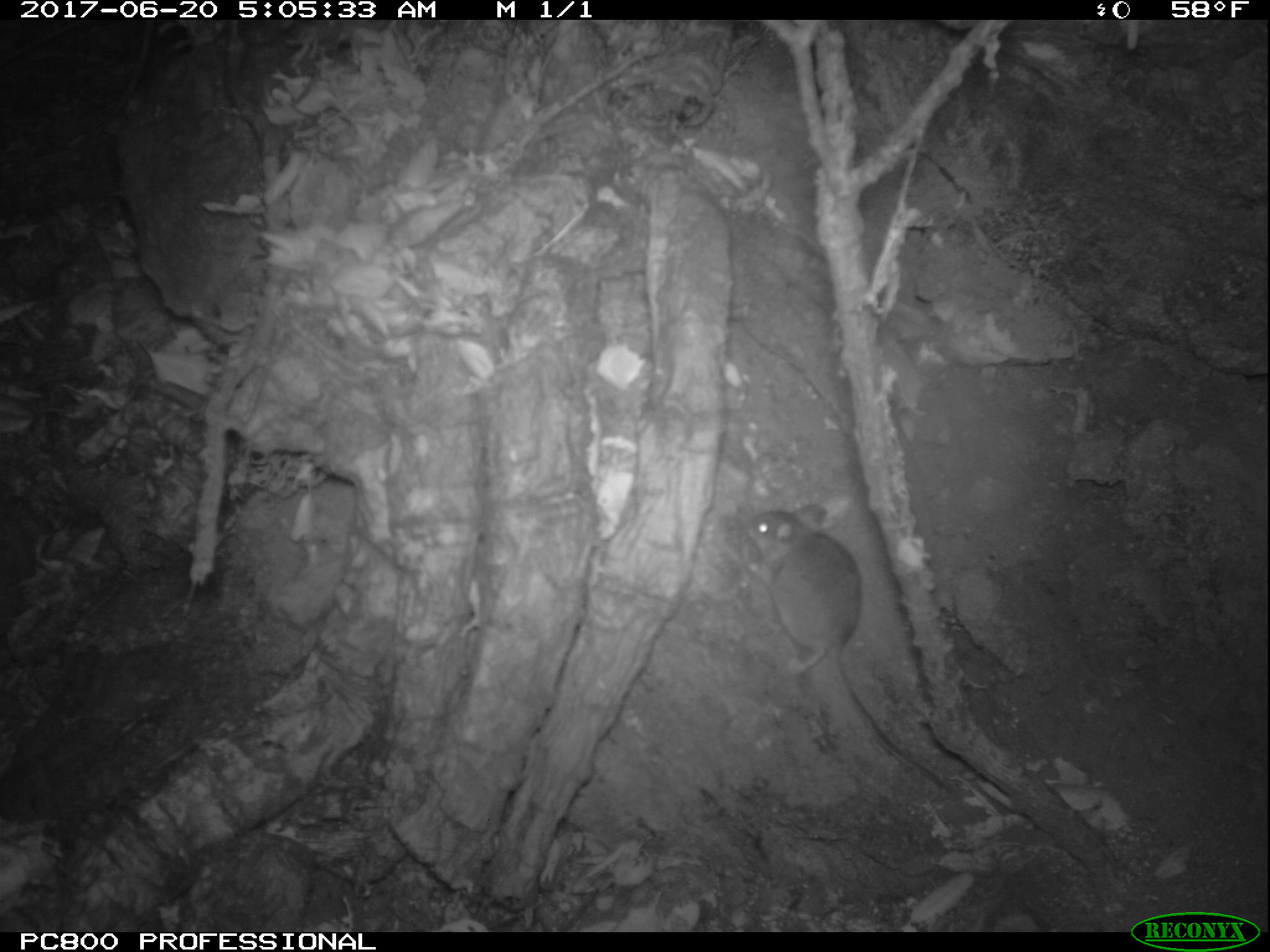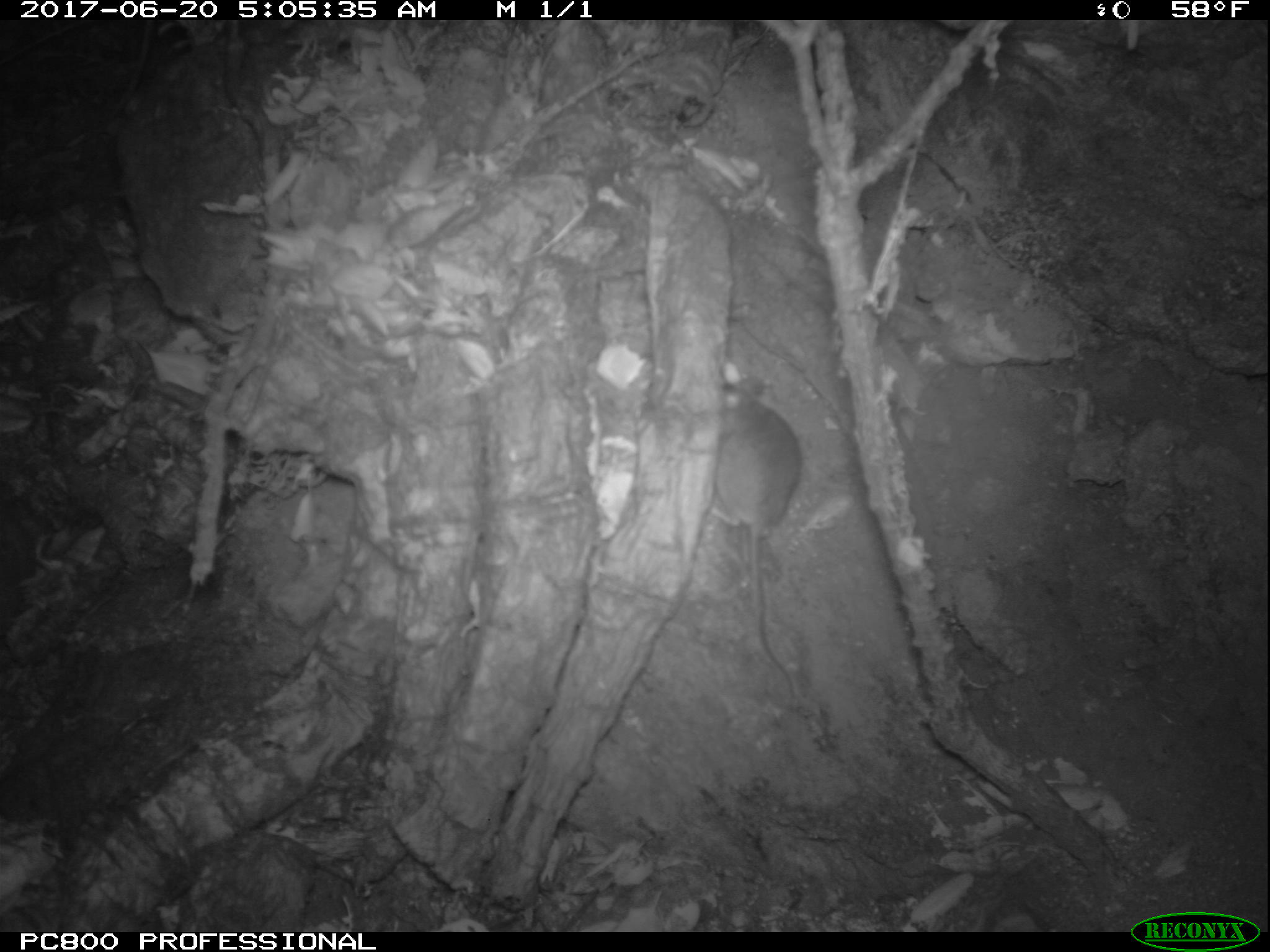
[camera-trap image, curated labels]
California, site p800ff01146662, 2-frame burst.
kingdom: Animalia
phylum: Chordata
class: Mammalia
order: Rodentia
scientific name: Rodentia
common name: rodent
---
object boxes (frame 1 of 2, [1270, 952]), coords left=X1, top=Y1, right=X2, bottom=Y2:
rodent: left=745, top=500, right=946, bottom=788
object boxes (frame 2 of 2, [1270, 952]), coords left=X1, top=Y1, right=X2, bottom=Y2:
rodent: left=709, top=360, right=801, bottom=708